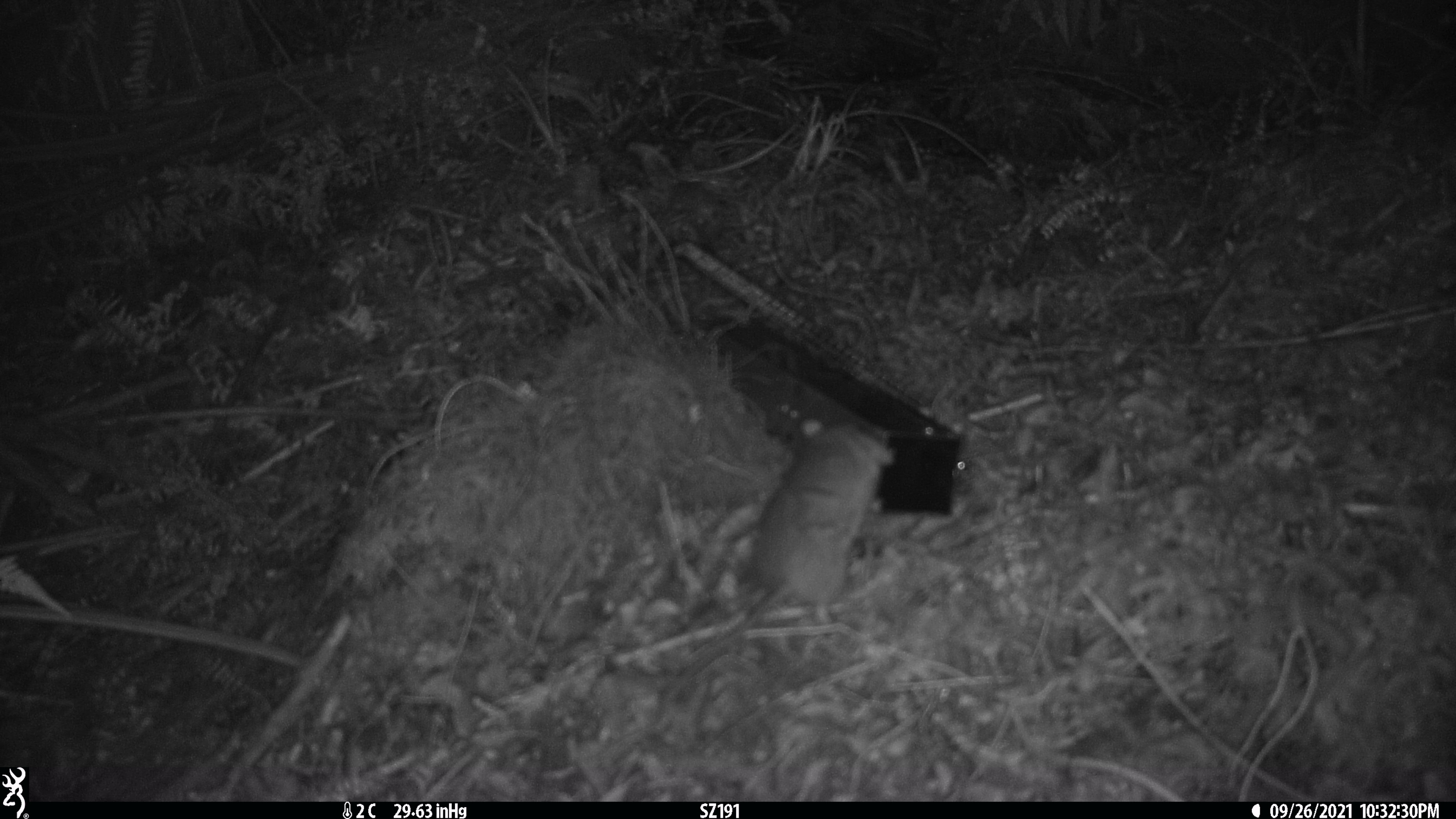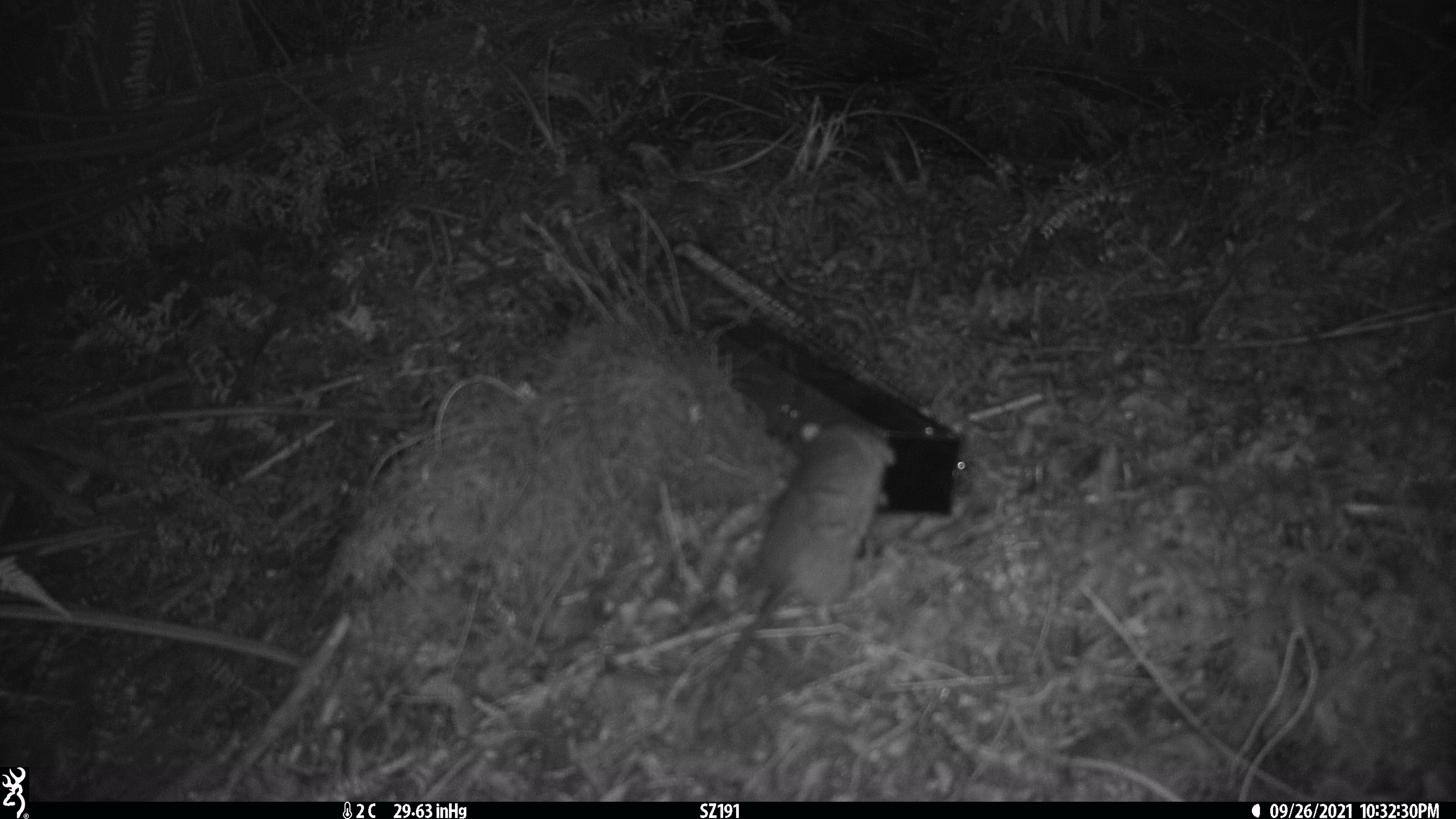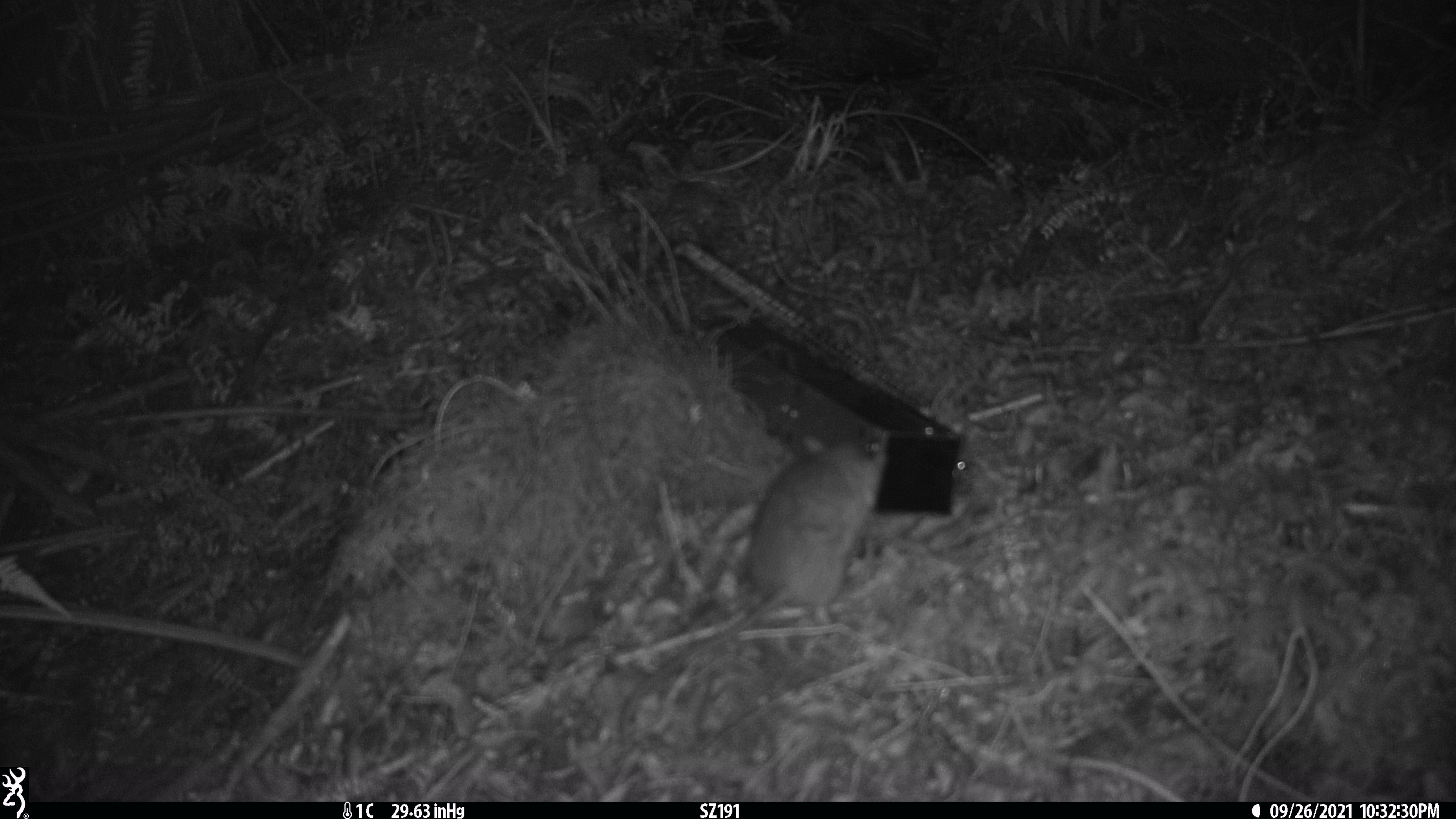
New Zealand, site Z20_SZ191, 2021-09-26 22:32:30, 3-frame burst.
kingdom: Animalia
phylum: Chordata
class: Mammalia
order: Rodentia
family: Muridae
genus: Rattus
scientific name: Rattus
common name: rat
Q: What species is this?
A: Rat (Rattus).